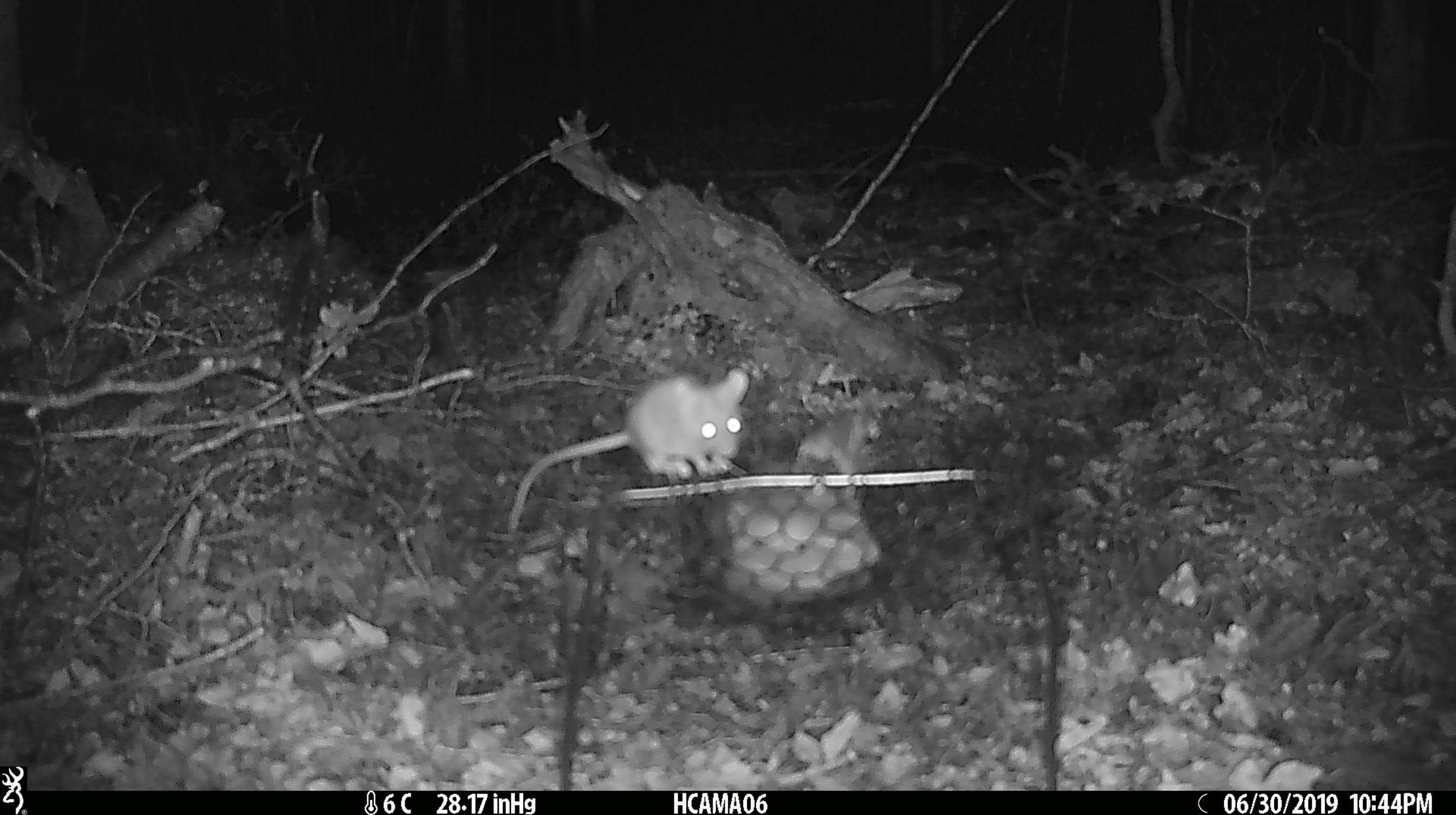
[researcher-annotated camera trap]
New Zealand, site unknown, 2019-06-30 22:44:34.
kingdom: Animalia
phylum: Chordata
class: Mammalia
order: Rodentia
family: Muridae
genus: Mus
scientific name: Mus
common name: mouse